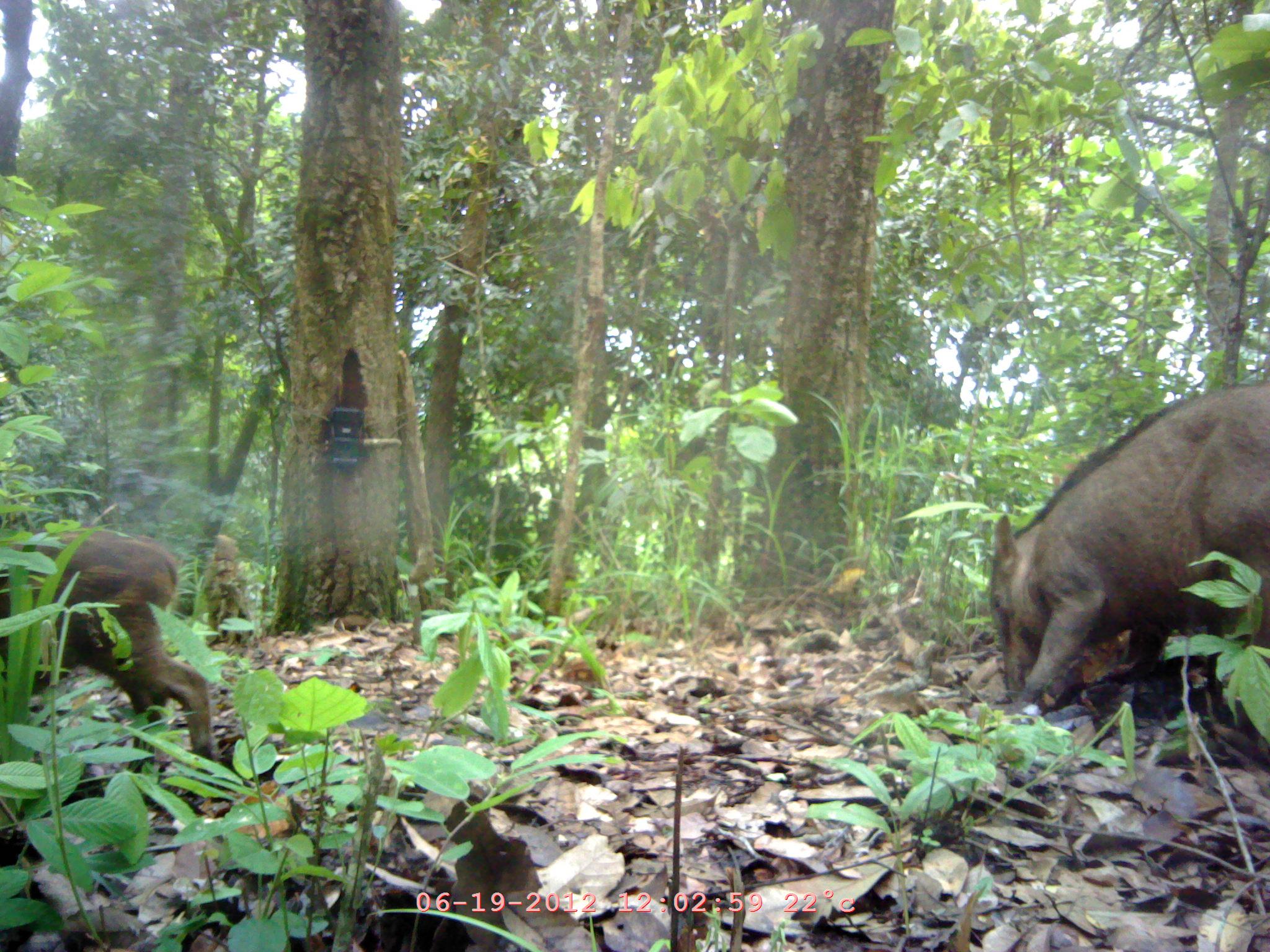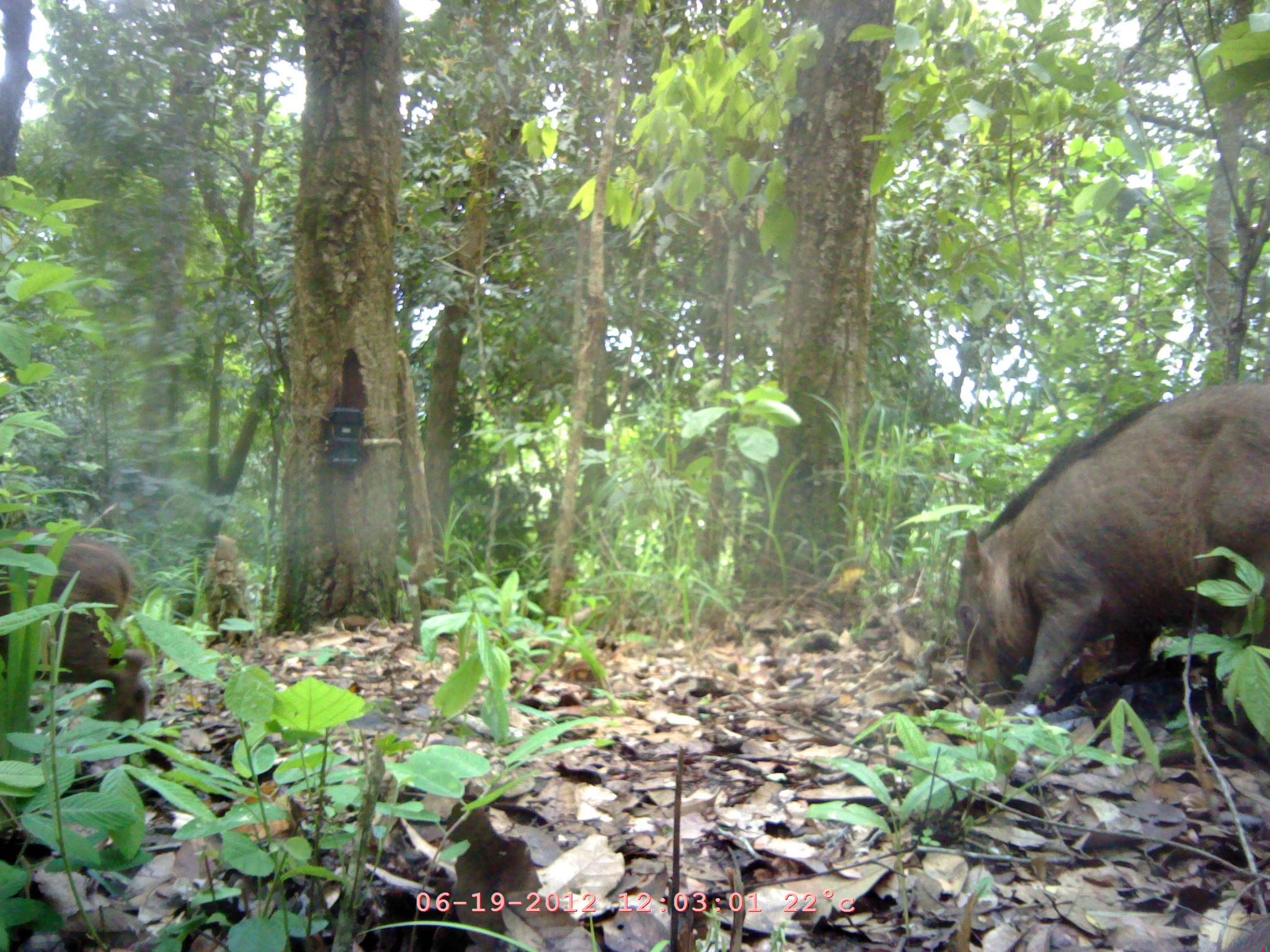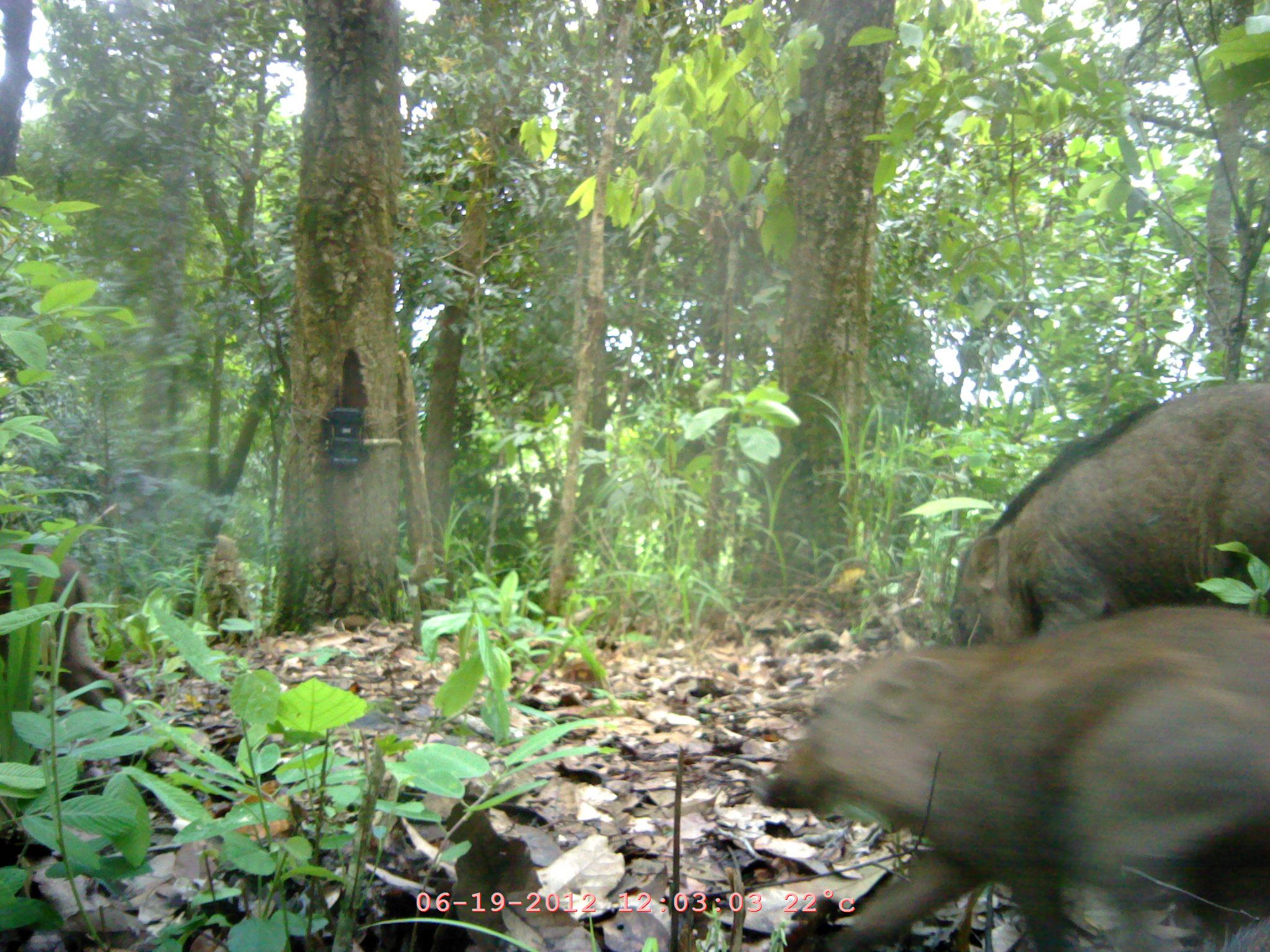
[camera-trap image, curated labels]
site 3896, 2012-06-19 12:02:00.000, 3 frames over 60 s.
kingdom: Animalia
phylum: Chordata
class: Mammalia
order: Artiodactyla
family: Suidae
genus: Sus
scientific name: Sus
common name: pigs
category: sus sp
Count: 2.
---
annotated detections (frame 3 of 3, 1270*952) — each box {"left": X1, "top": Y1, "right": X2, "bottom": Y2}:
sus sp: {"left": 753, "top": 603, "right": 1270, "bottom": 952}; {"left": 948, "top": 379, "right": 1270, "bottom": 640}; {"left": 0, "top": 534, "right": 168, "bottom": 815}